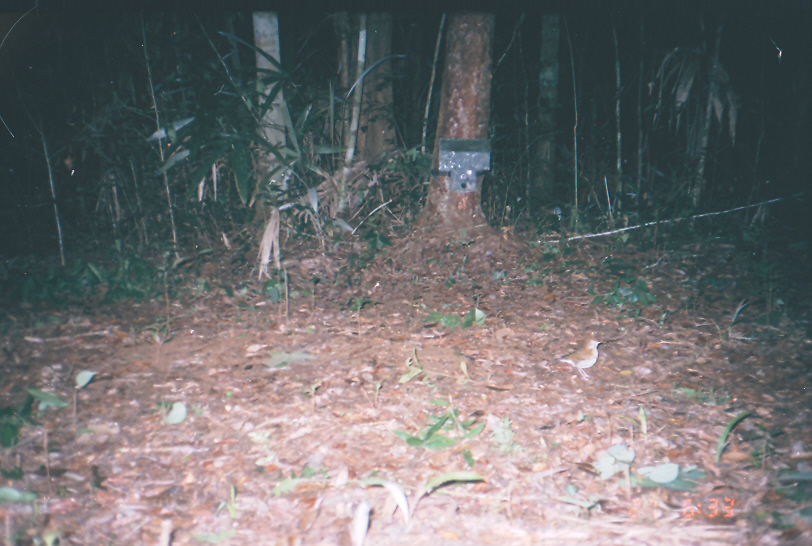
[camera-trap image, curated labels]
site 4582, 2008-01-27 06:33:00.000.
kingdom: Animalia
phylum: Chordata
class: Aves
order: Passeriformes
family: Turdidae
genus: Catharus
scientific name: Catharus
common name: thrushes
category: catharus sp